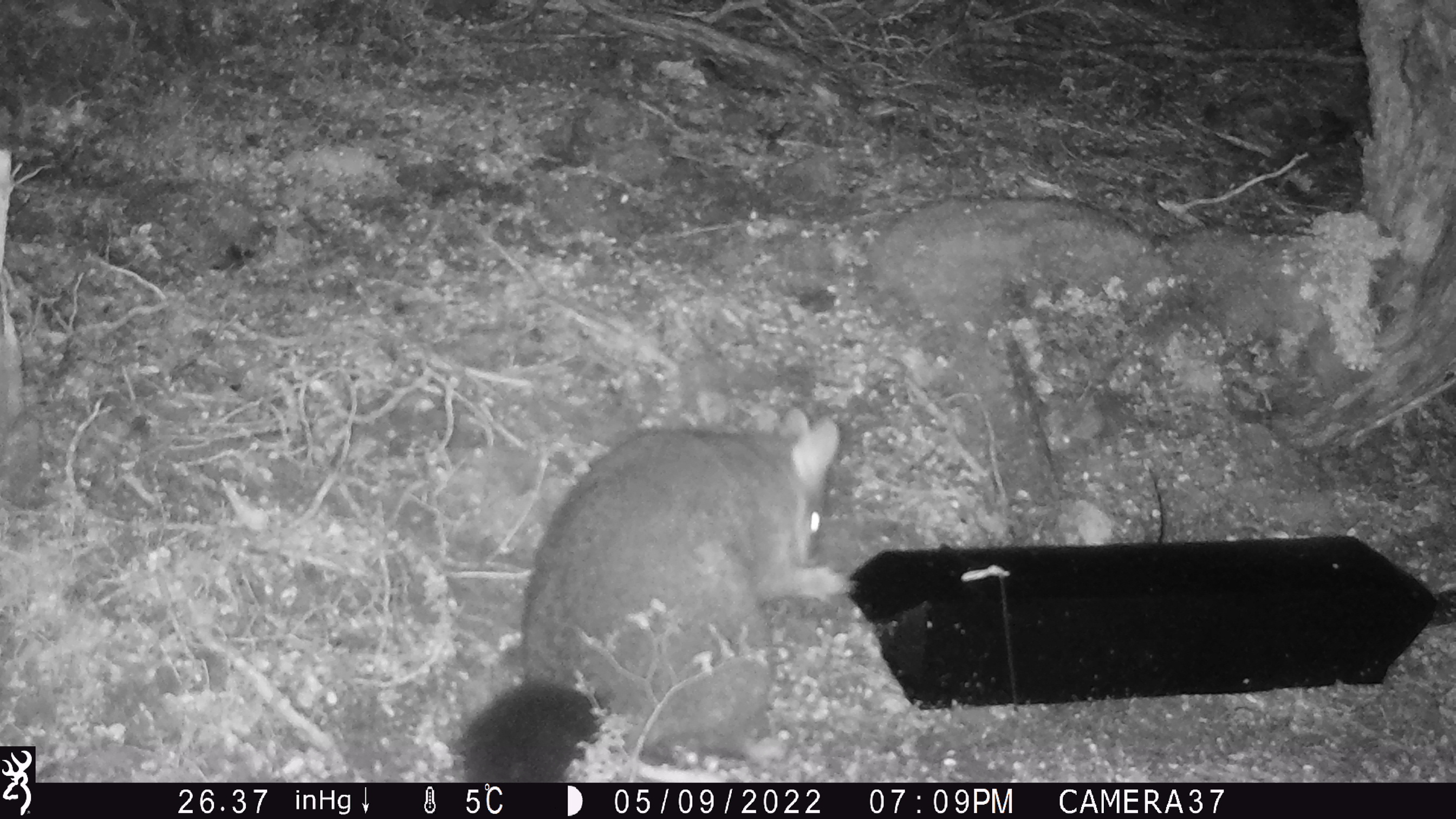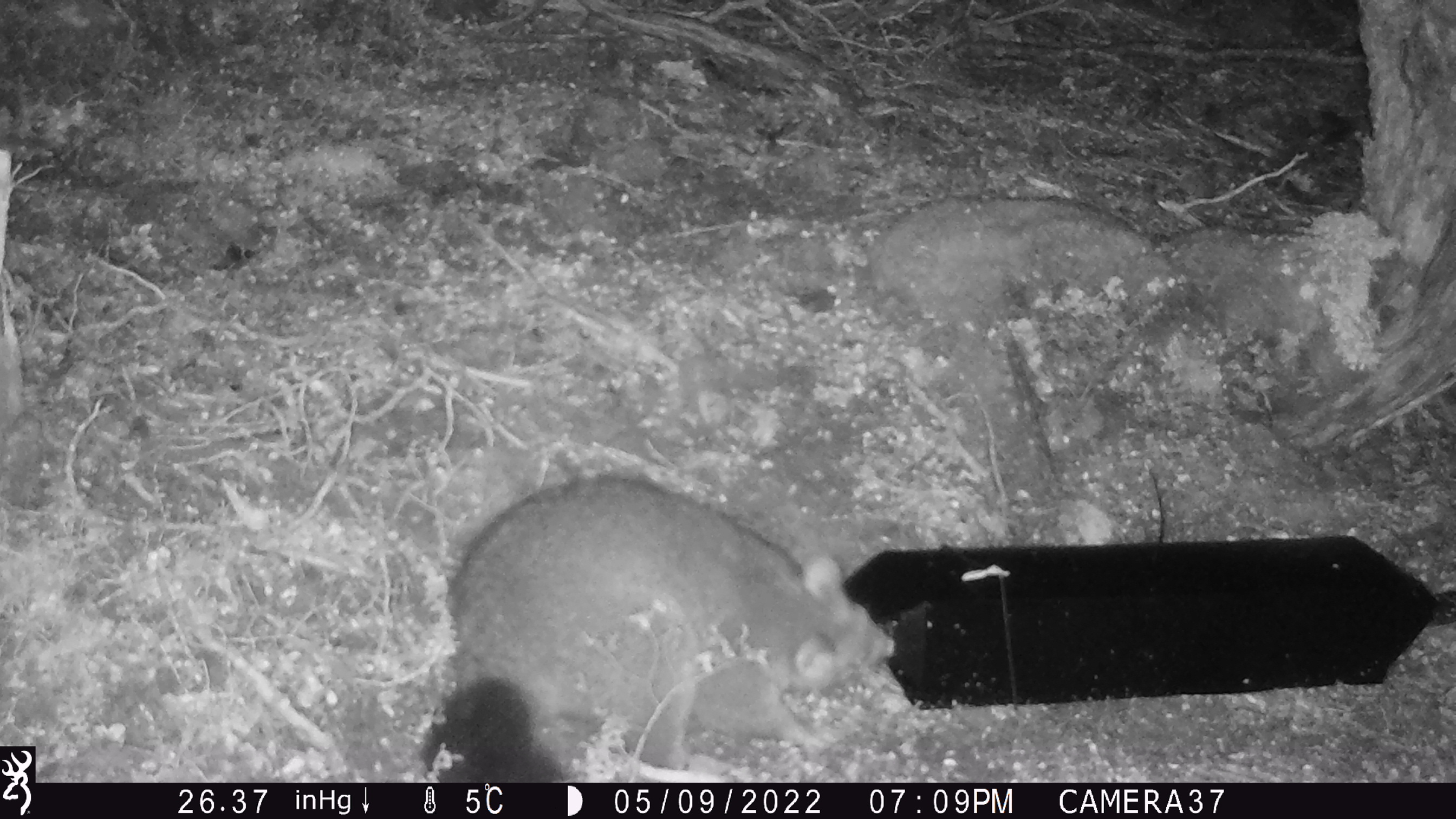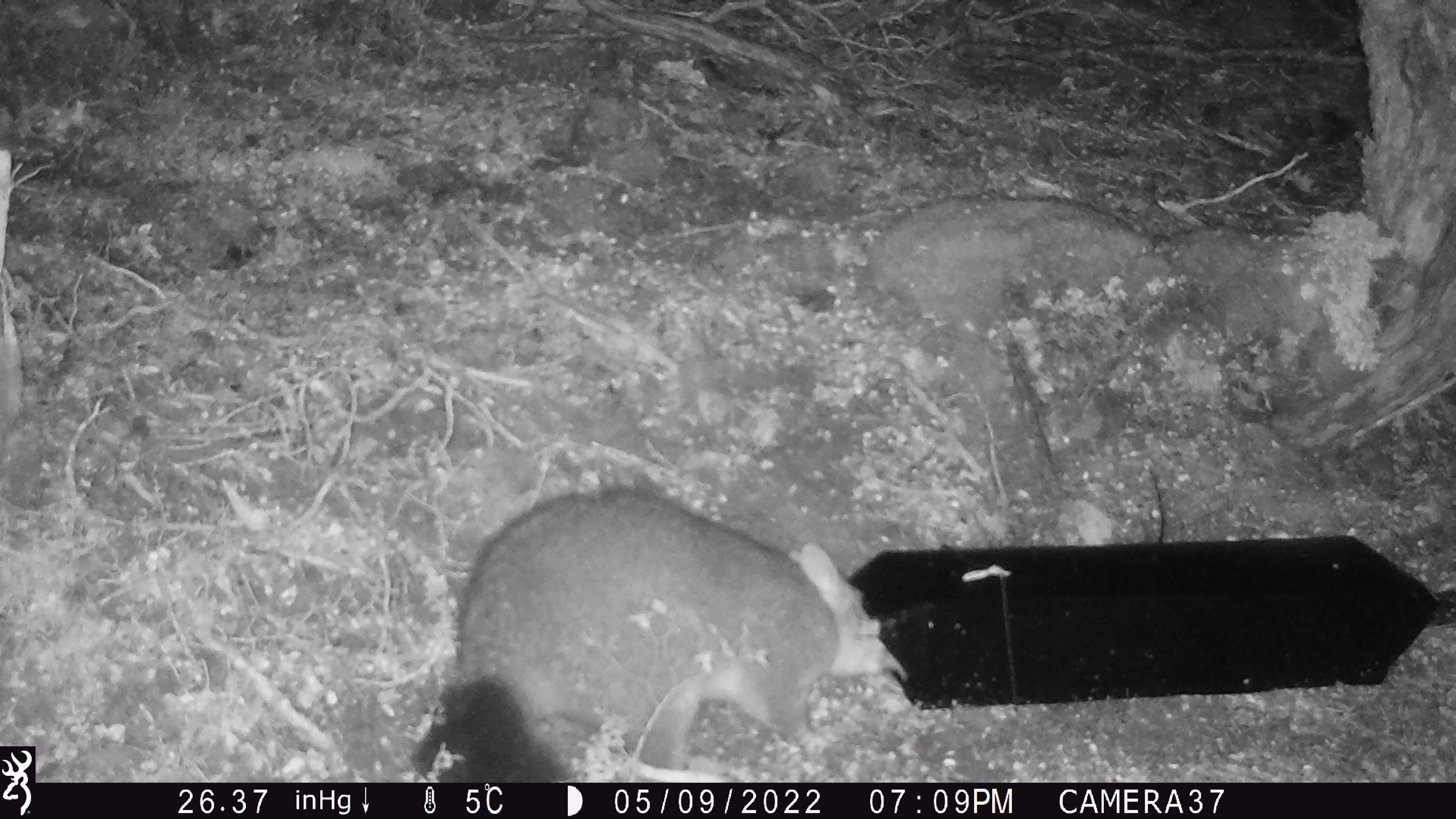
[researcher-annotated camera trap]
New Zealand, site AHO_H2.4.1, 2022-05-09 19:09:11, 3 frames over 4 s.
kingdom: Animalia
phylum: Chordata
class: Mammalia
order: Diprotodontia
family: Phalangeridae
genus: Trichosurus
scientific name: Trichosurus vulpecula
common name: common brushtail possum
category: possum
Possum (common brushtail possum) (Trichosurus vulpecula).